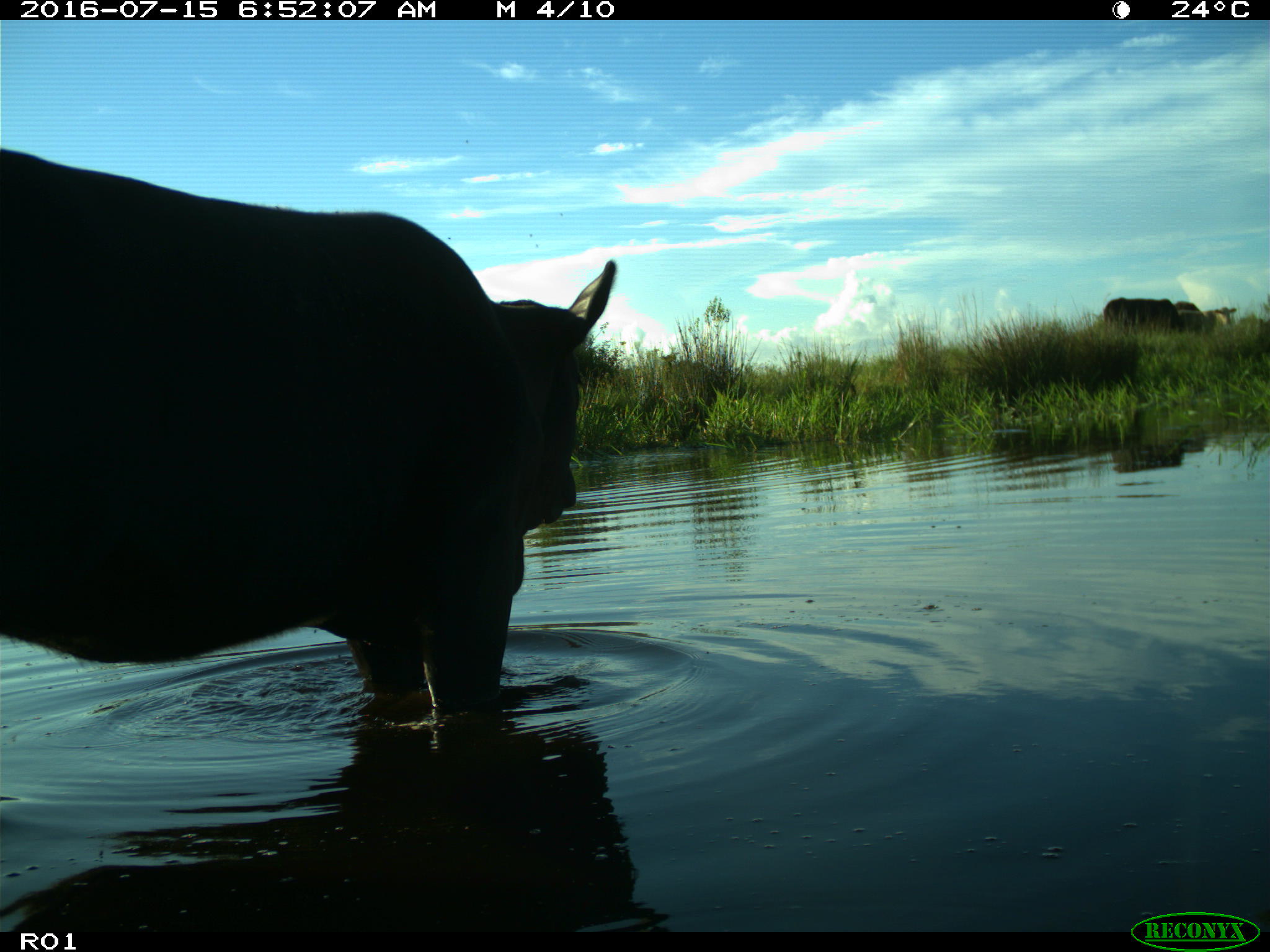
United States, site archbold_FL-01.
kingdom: Animalia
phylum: Chordata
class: Mammalia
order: Artiodactyla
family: Bovidae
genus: Bos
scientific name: Bos taurus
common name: domestic cow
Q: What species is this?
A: Bos taurus (domestic cow).